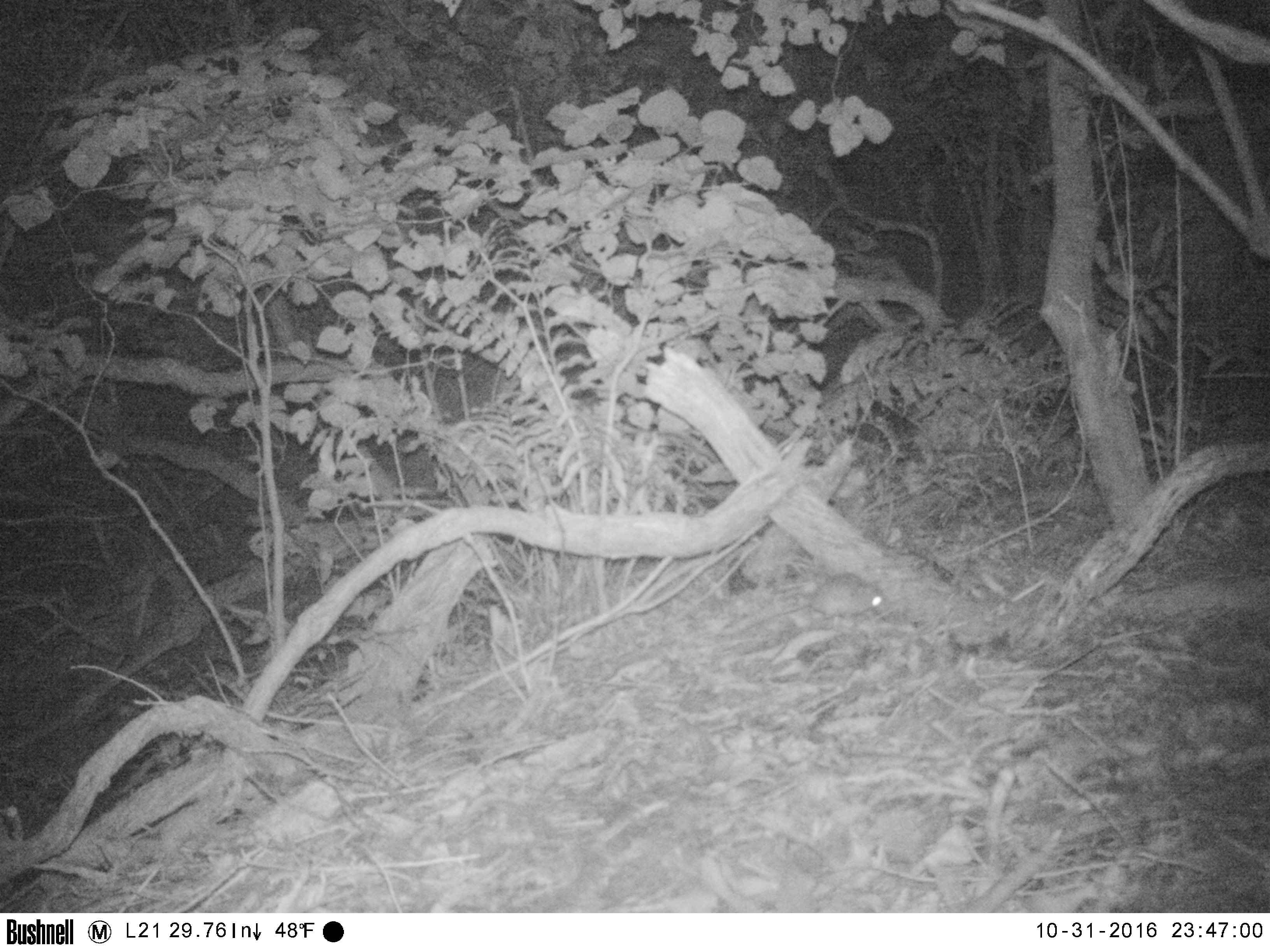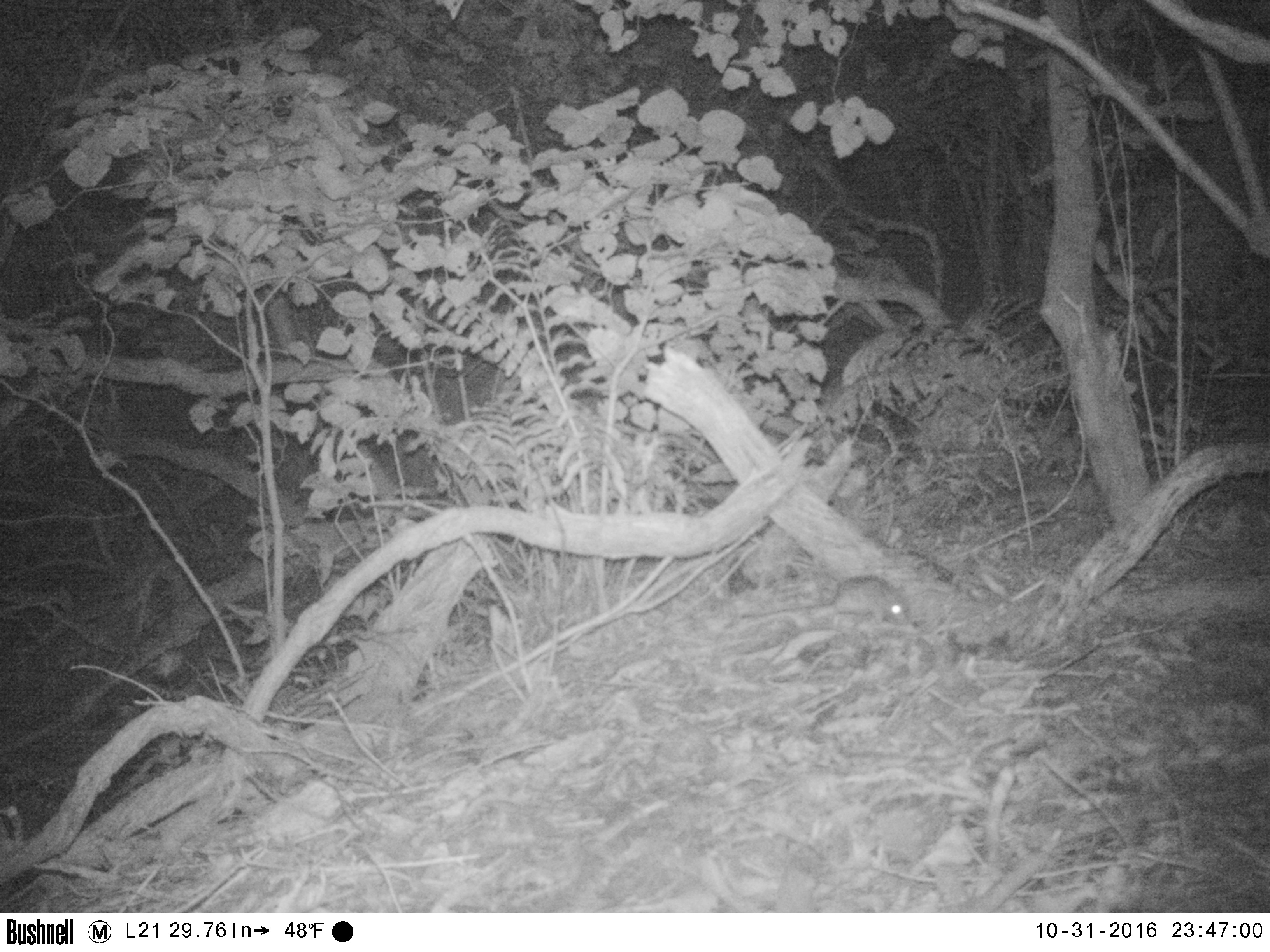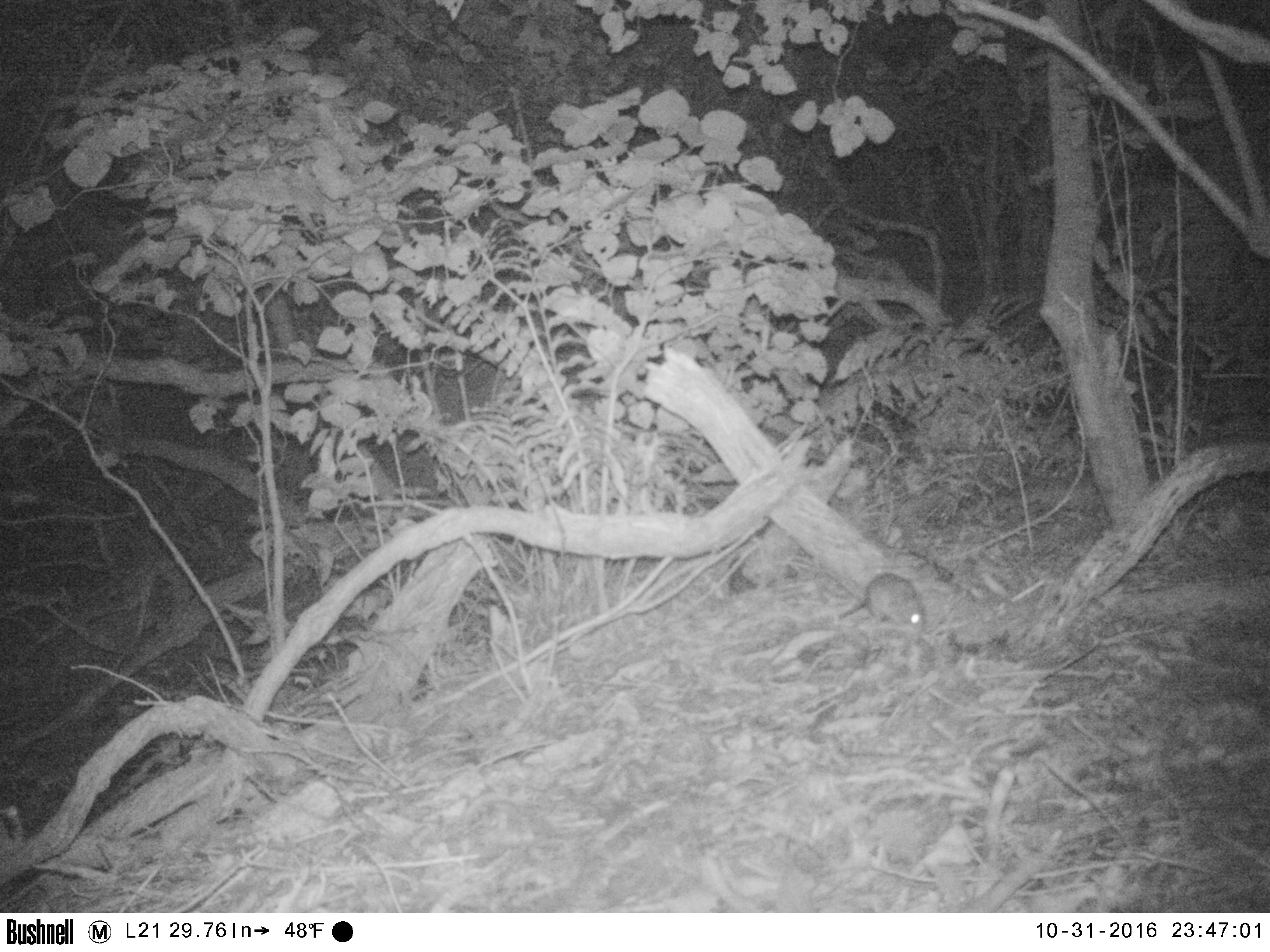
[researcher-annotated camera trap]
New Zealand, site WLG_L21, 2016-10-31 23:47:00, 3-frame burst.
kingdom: Animalia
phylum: Chordata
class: Mammalia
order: Rodentia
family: Muridae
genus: Mus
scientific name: Mus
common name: mouse